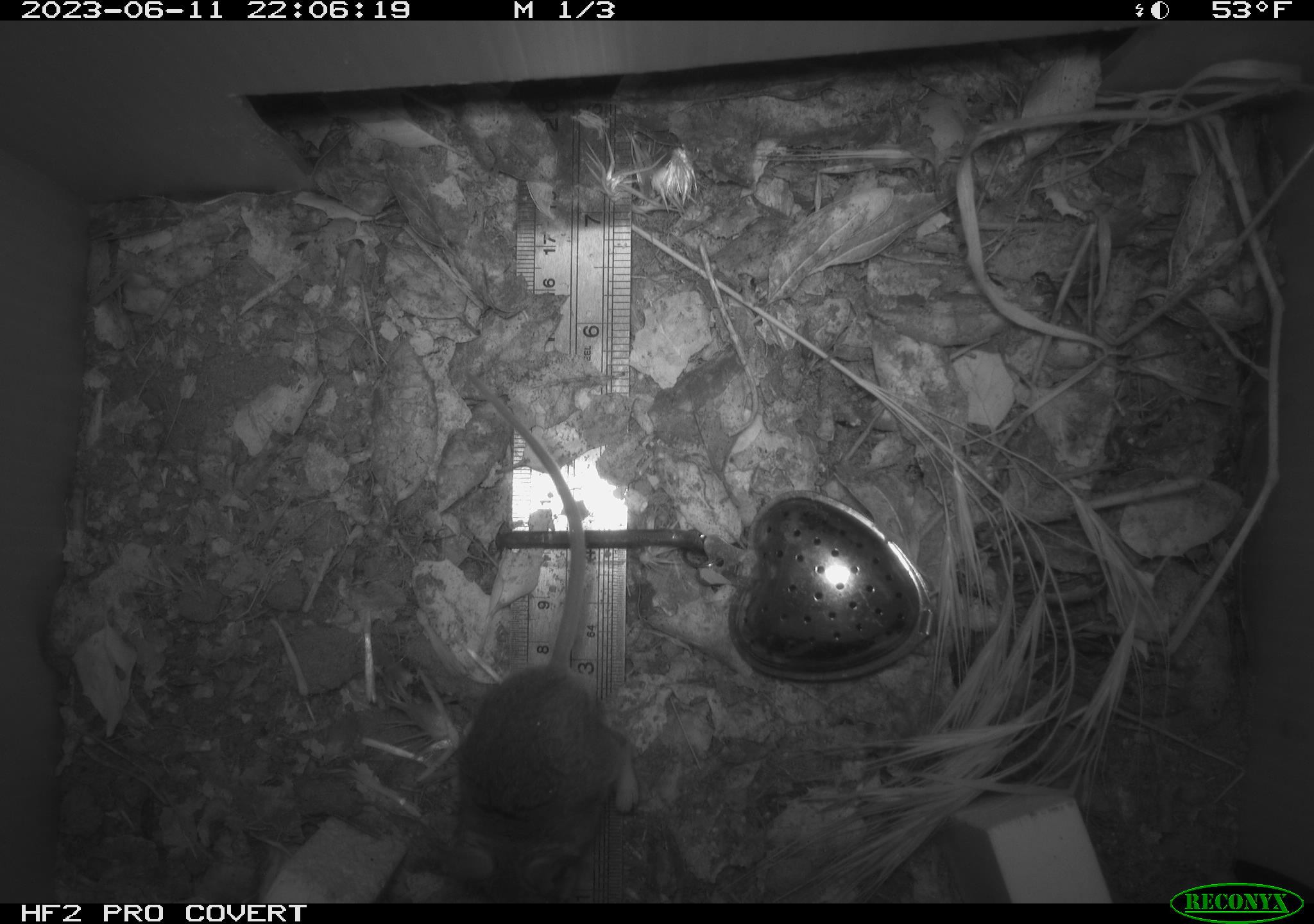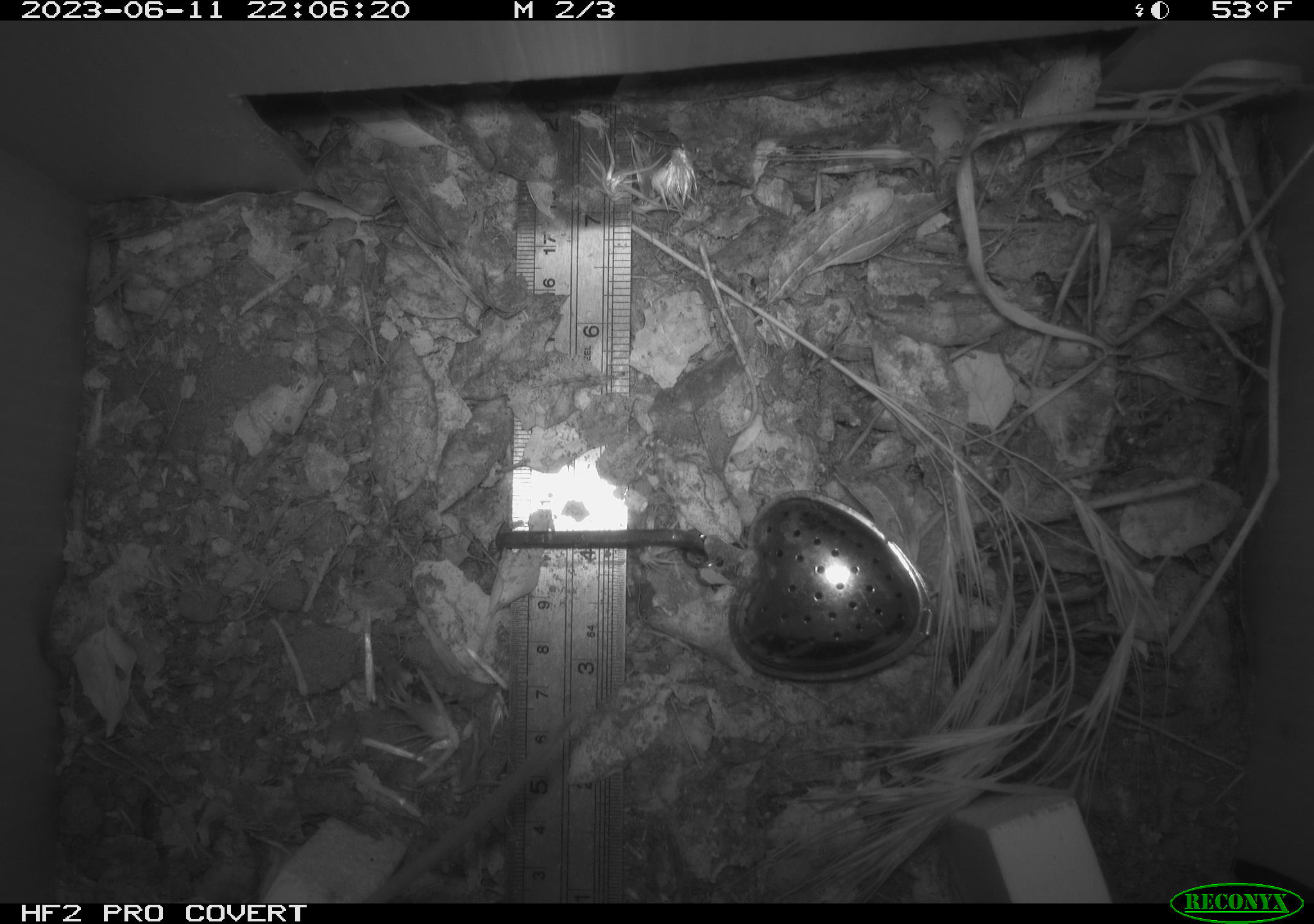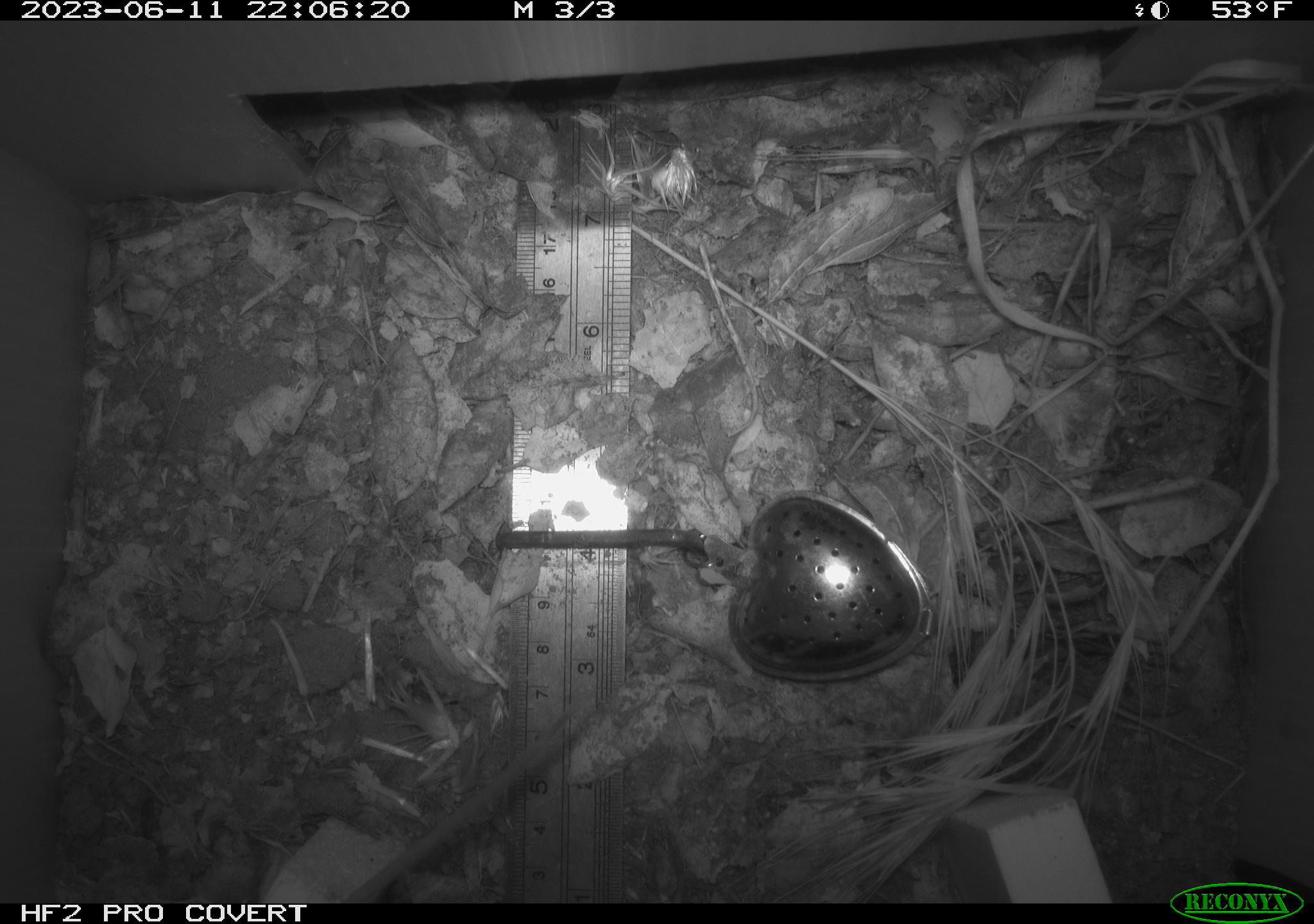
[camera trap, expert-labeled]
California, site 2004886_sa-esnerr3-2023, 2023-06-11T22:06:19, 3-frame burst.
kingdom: Animalia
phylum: Chordata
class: Mammalia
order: Rodentia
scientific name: Rodentia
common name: mouse species